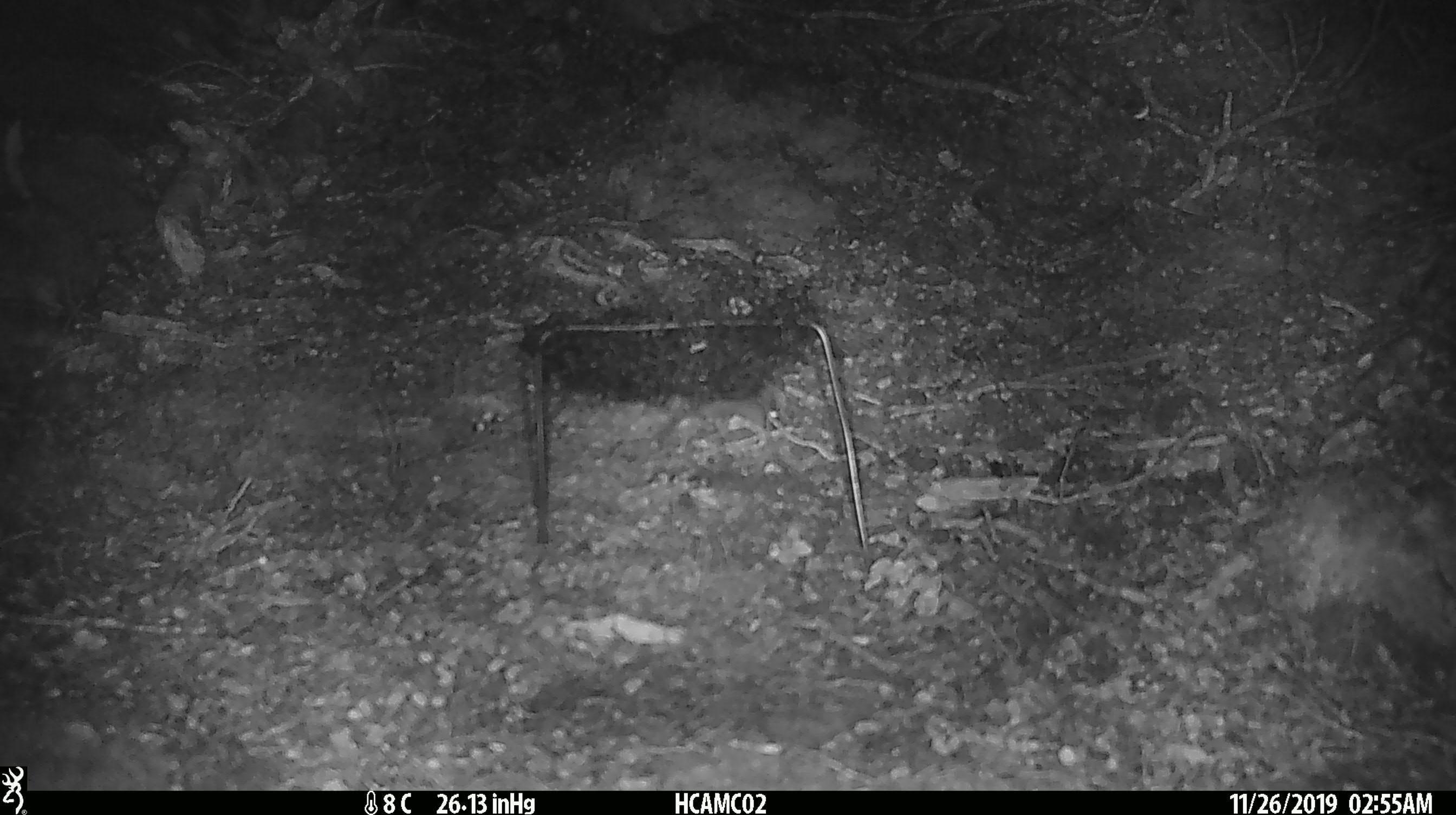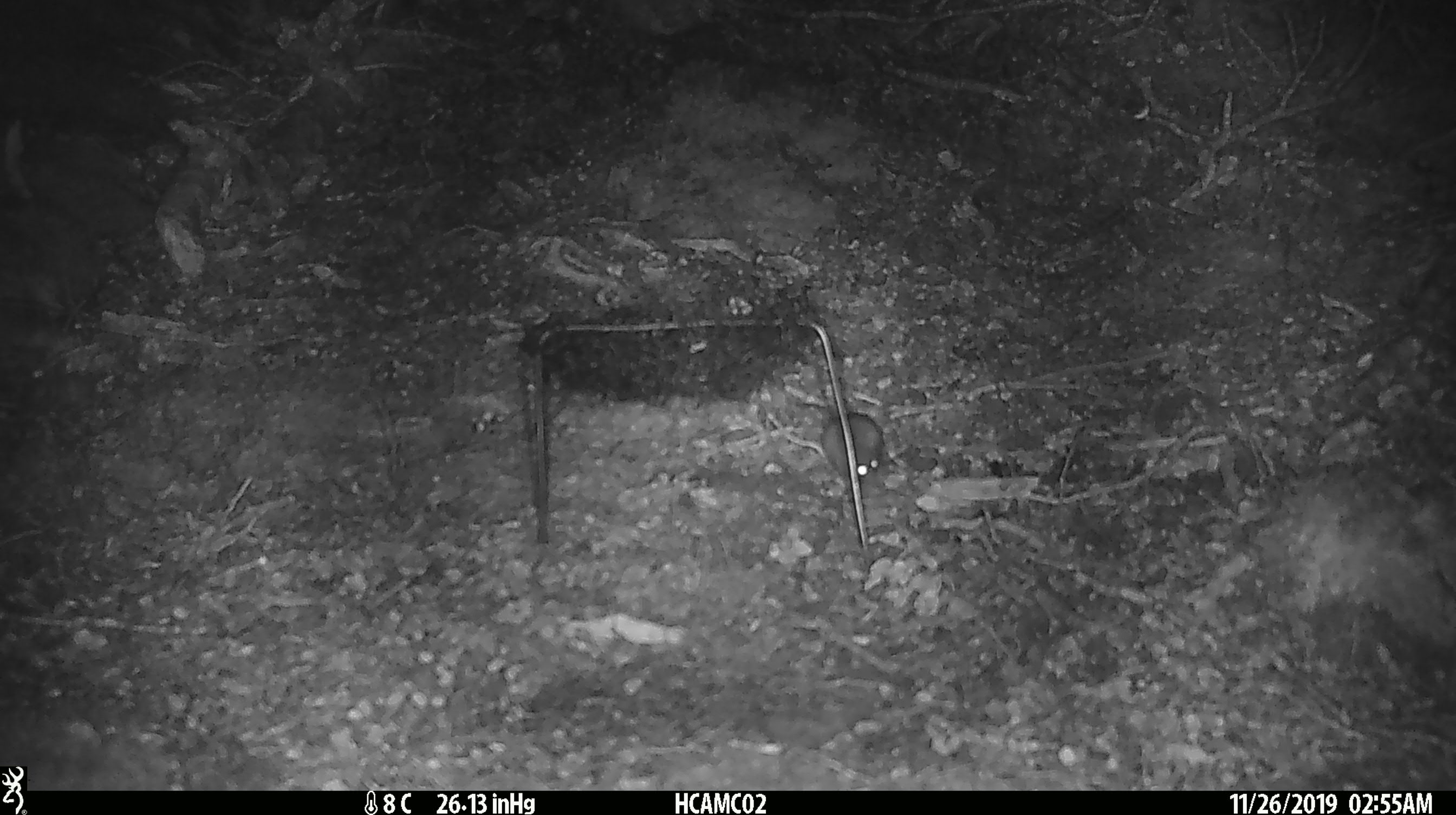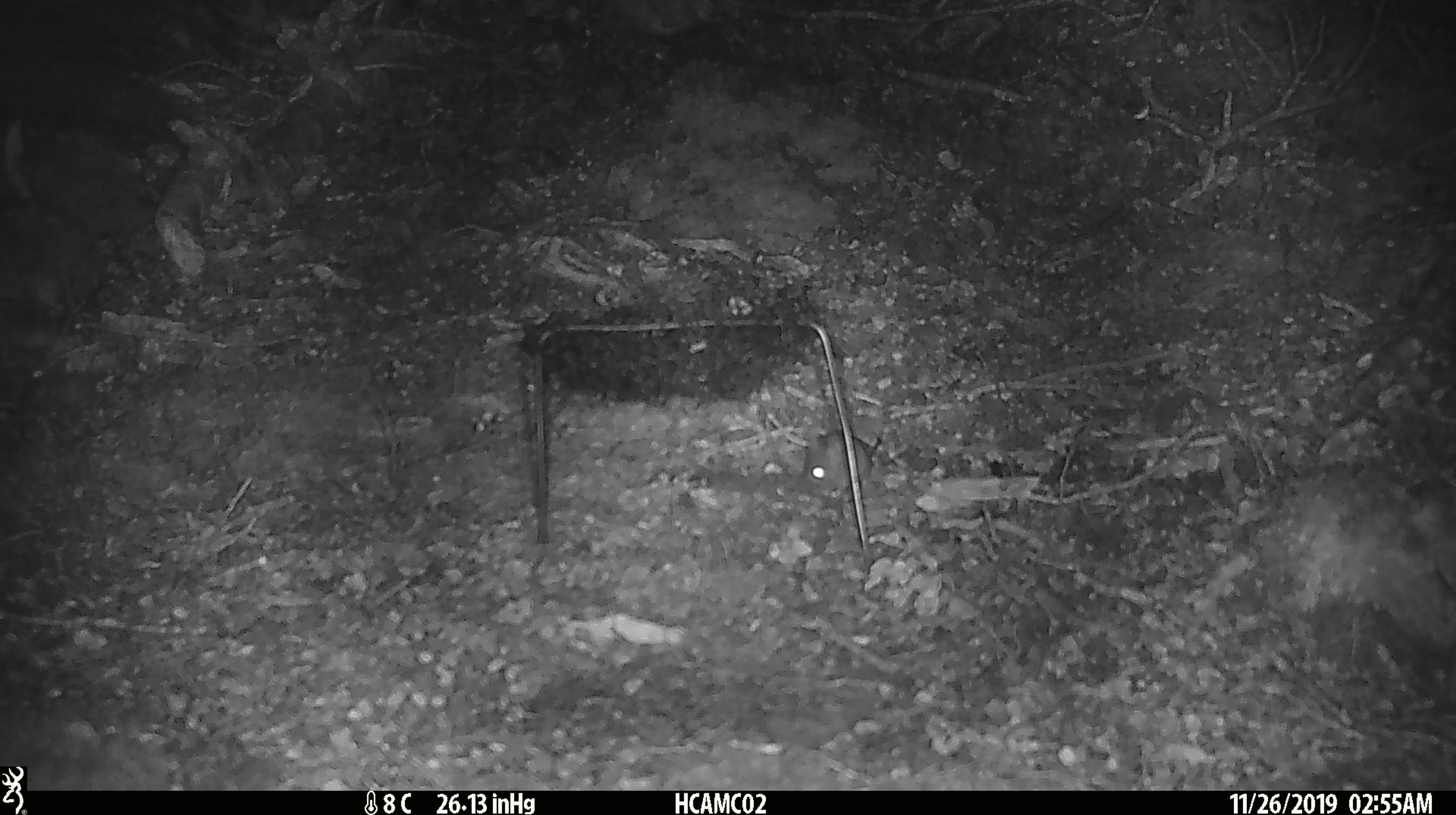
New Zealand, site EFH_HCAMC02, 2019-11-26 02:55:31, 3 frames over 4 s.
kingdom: Animalia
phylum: Chordata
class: Mammalia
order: Rodentia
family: Muridae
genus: Mus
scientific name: Mus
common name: mouse